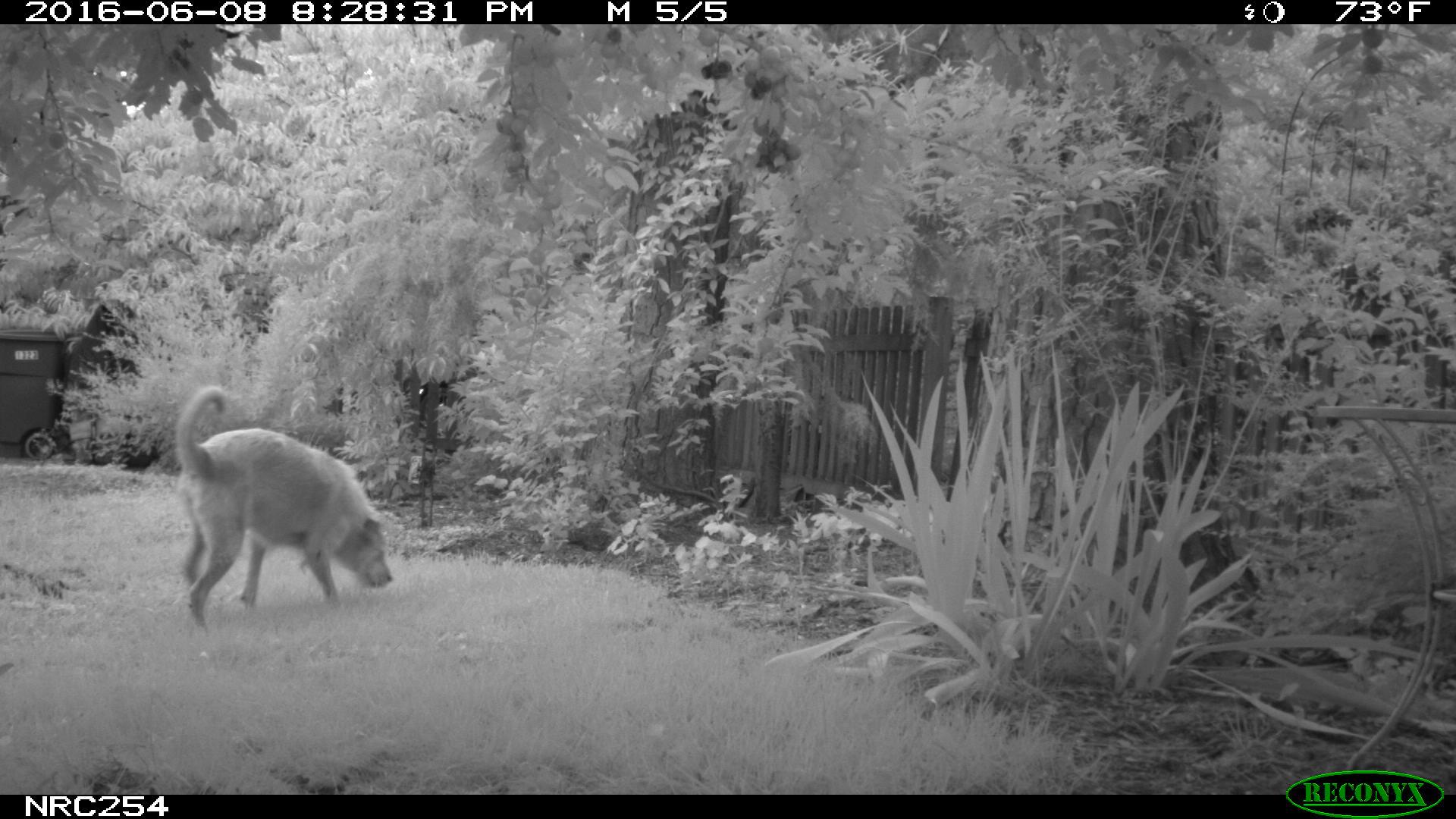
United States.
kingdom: Animalia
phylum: Chordata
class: Mammalia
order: Carnivora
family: Canidae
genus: Canis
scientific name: Canis familiaris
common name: domestic dog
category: Dog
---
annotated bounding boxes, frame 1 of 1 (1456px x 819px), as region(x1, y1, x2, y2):
Dog: region(166, 376, 395, 626)